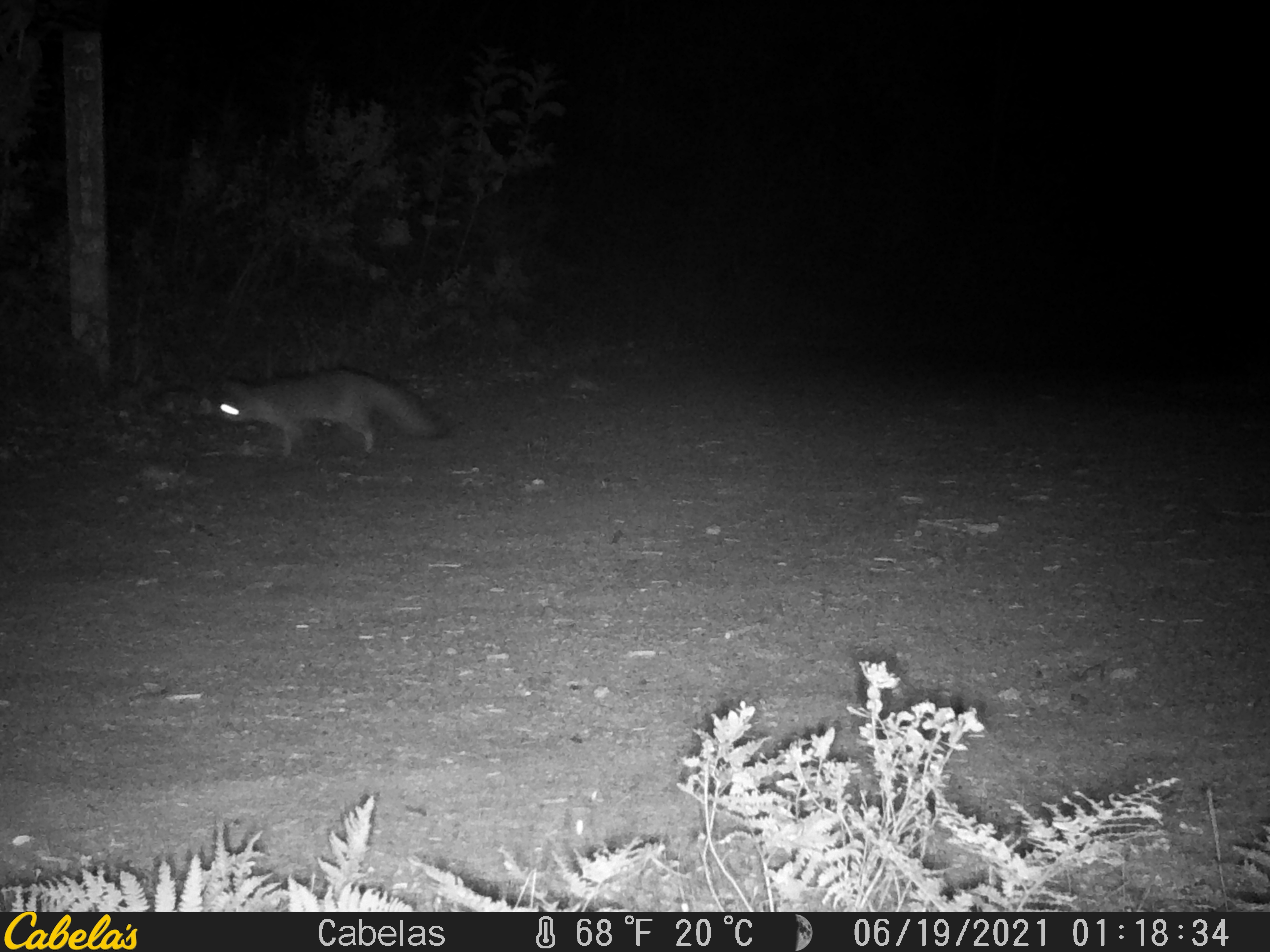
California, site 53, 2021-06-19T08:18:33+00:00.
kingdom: Animalia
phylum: Chordata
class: Mammalia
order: Carnivora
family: Canidae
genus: Urocyon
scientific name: Urocyon cinereoargenteus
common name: gray fox